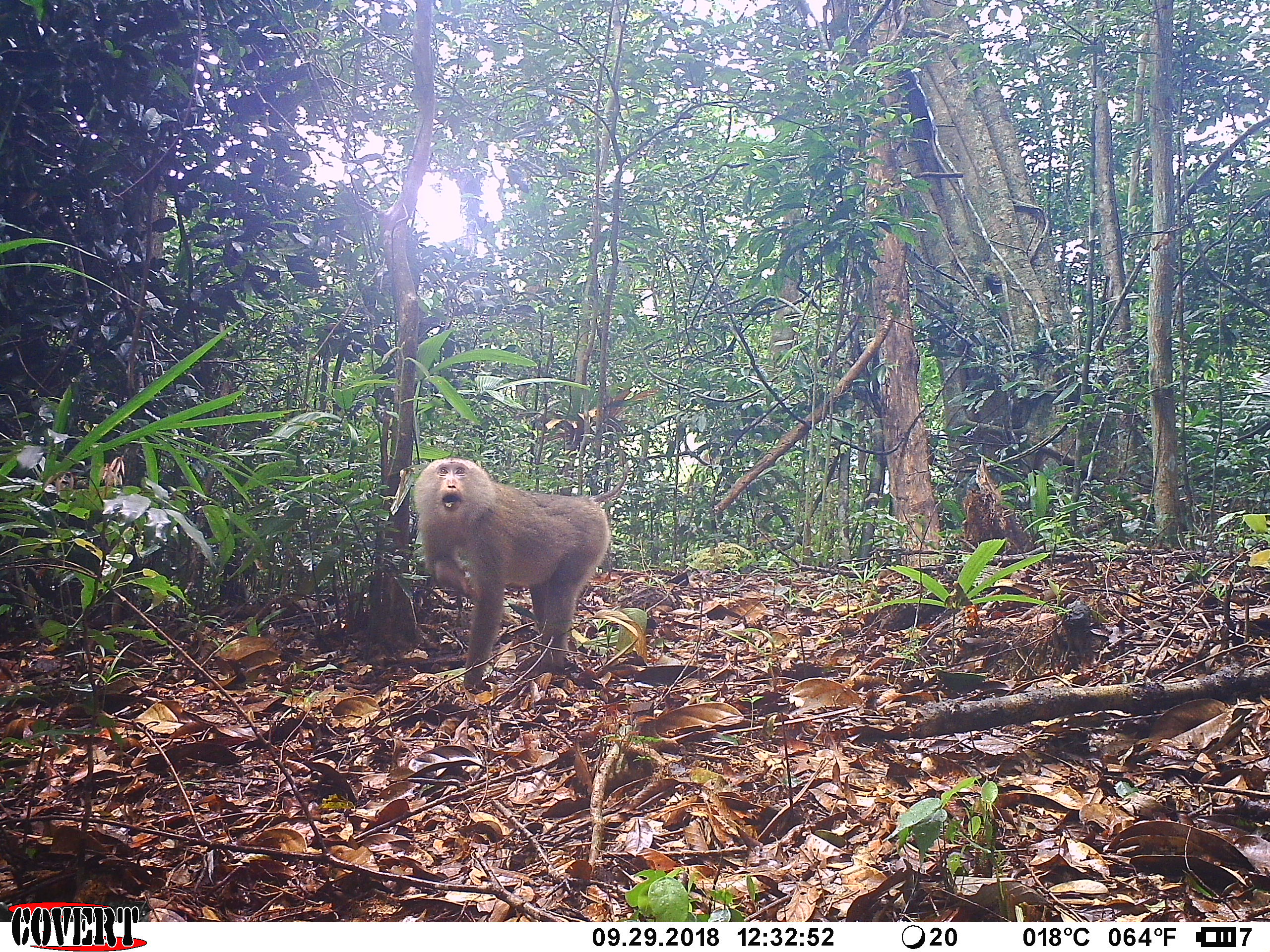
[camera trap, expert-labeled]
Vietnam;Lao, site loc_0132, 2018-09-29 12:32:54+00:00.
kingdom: Animalia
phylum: Chordata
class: Mammalia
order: Primates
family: Cercopithecidae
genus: Macaca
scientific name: Macaca nemestrina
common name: pig-tailed macaque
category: pig tailed macaque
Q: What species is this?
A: Pig tailed macaque (pig-tailed macaque) (Macaca nemestrina).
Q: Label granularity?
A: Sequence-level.